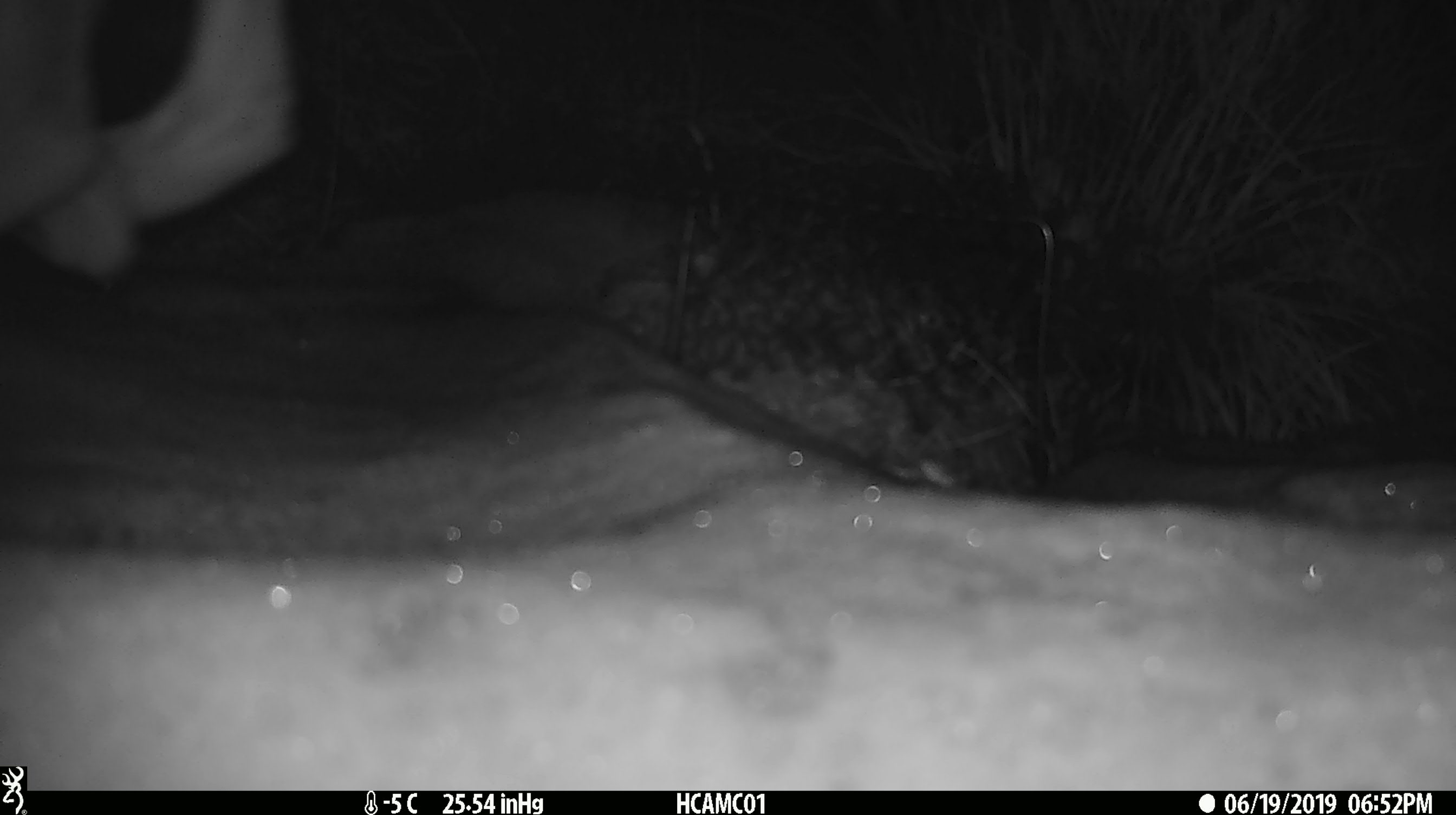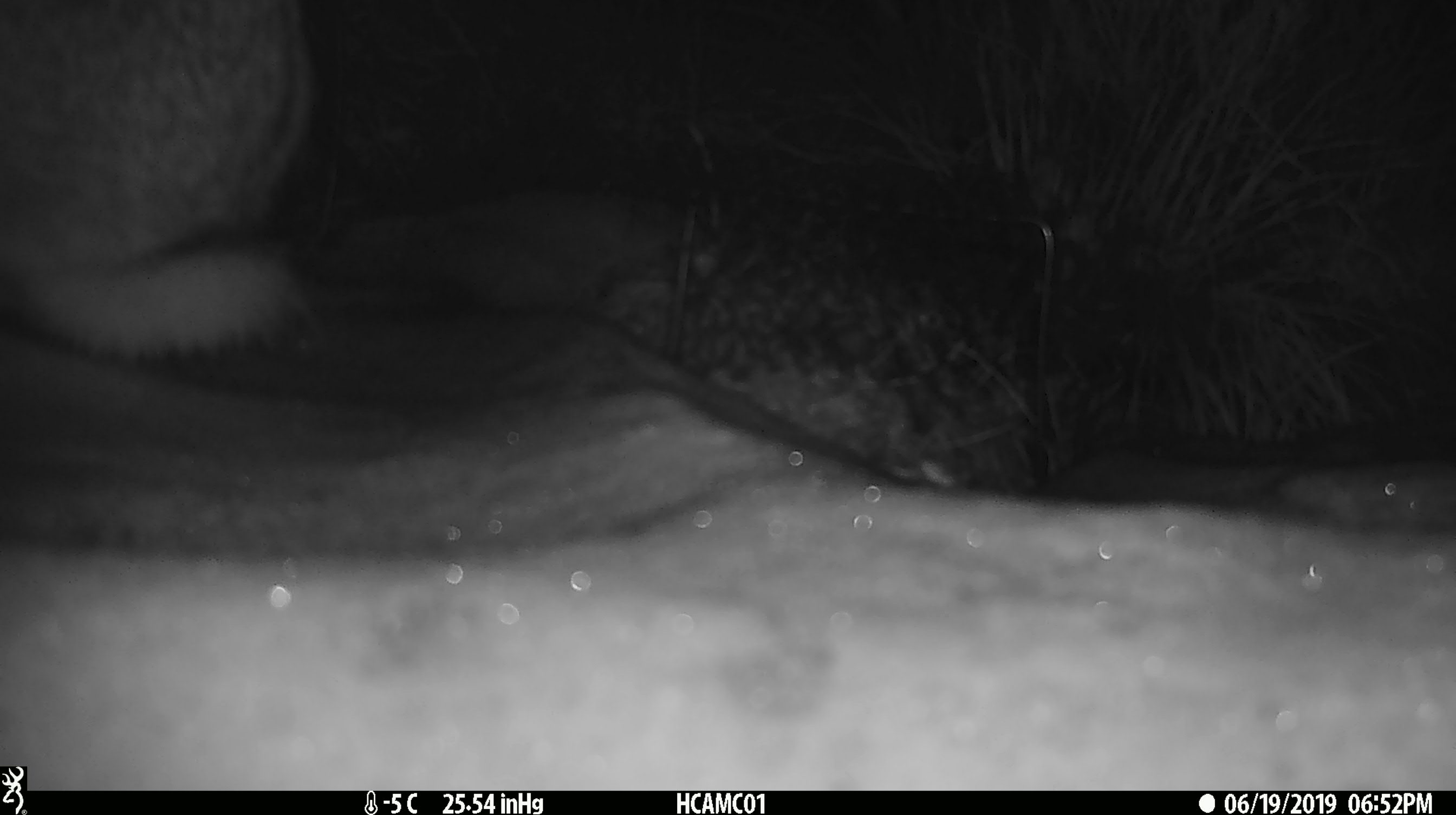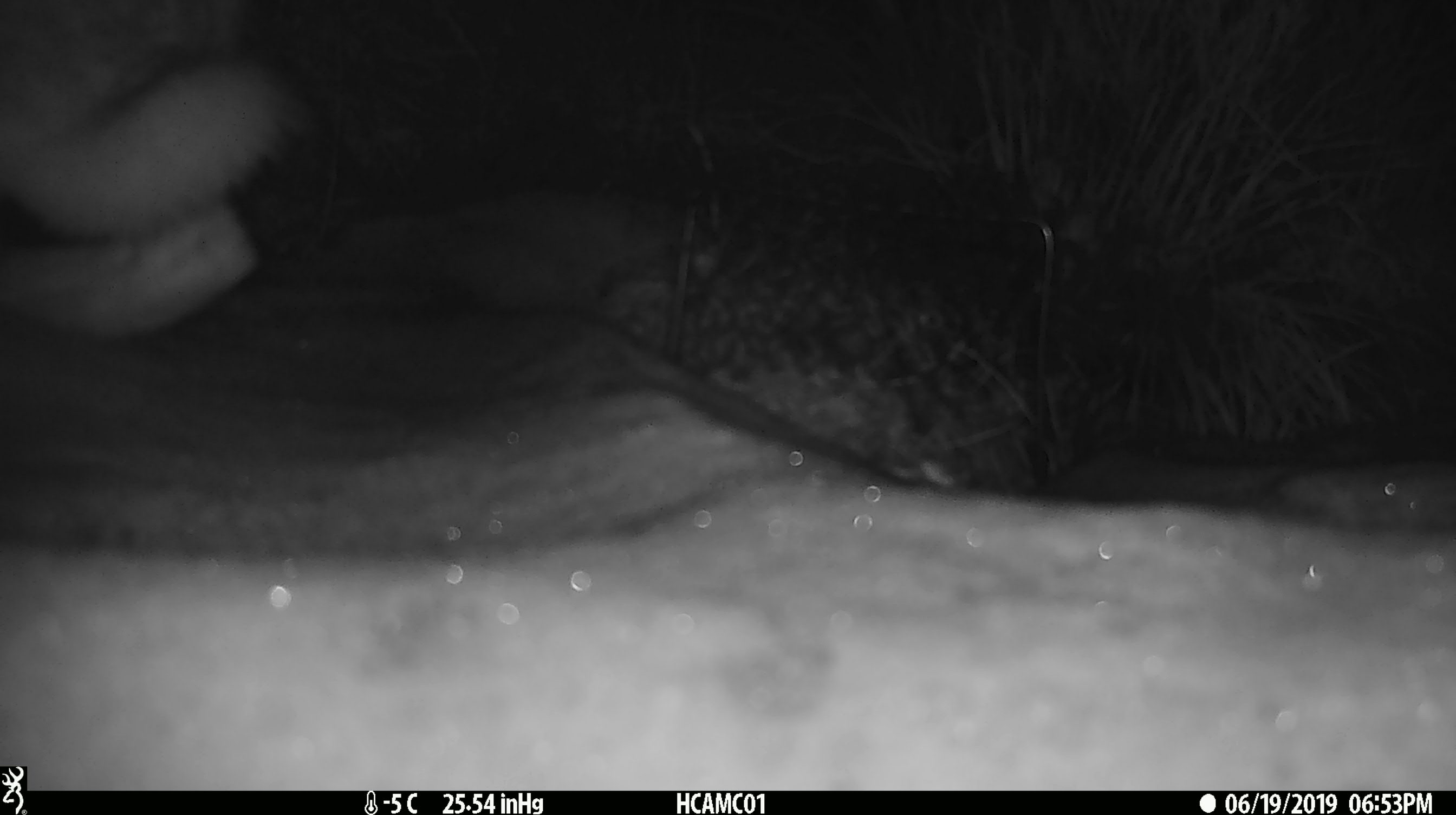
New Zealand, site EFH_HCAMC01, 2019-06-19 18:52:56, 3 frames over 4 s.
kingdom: Animalia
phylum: Chordata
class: Mammalia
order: Lagomorpha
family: Leporidae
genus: Lepus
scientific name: Lepus europaeus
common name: brown hare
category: hare